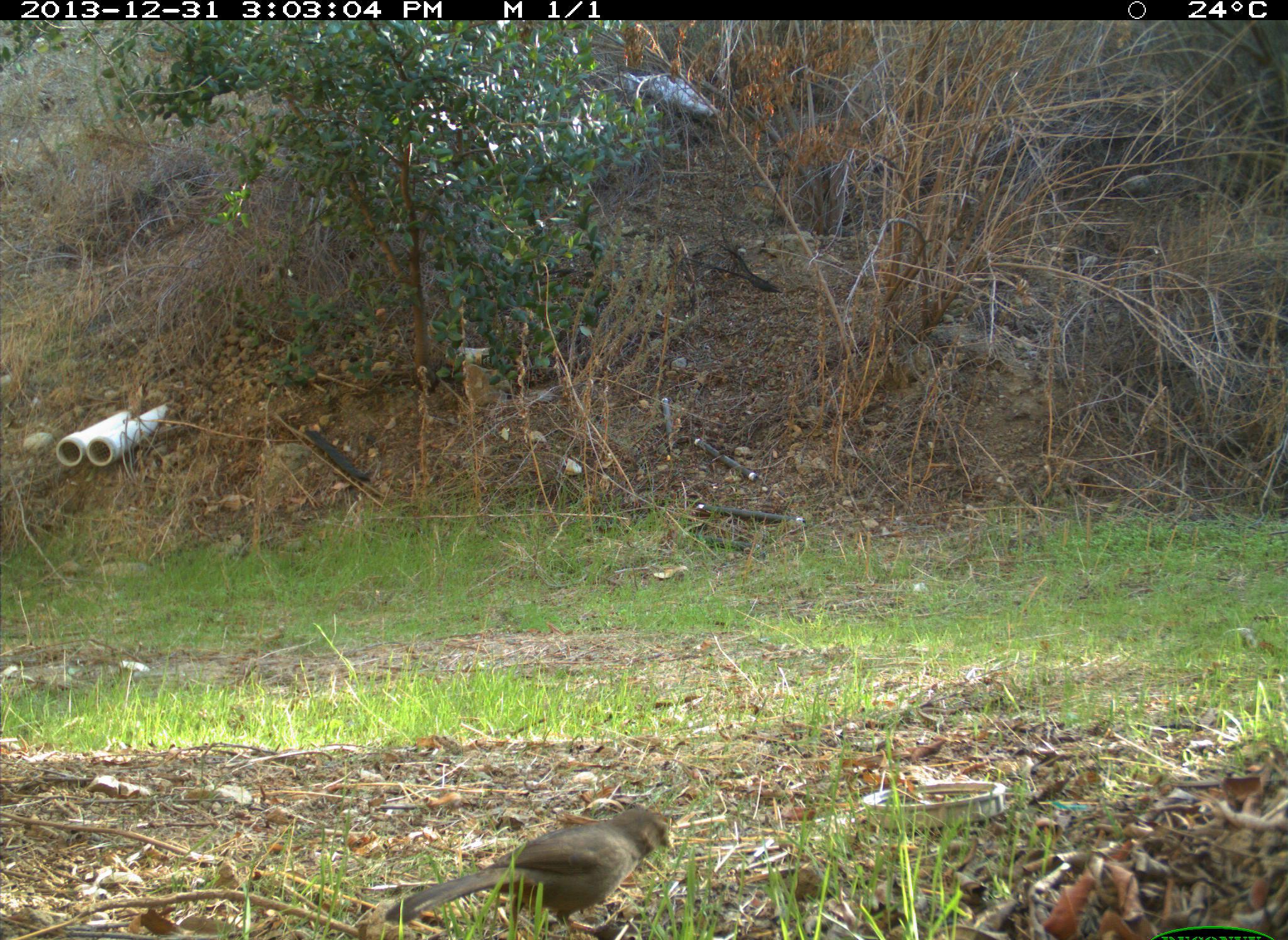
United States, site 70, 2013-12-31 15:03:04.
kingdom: Animalia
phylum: Chordata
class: Aves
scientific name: Aves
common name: bird